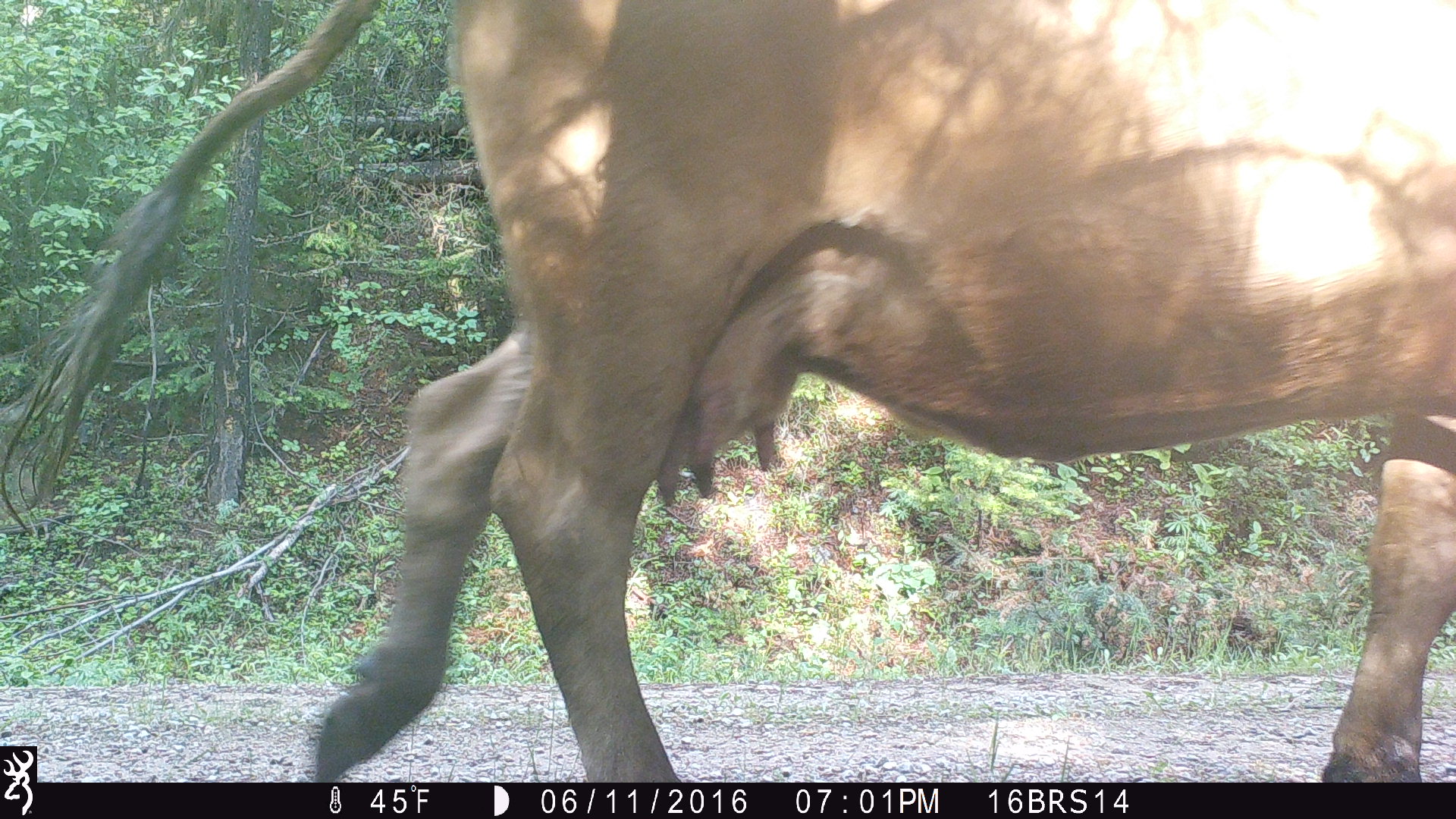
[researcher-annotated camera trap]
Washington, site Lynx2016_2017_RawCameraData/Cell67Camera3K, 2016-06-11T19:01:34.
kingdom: Animalia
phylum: Chordata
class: Mammalia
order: Artiodactyla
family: Bovidae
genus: Bos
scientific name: Bos taurus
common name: domestic cattle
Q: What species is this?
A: Domestic cattle (Bos taurus).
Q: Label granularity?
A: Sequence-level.